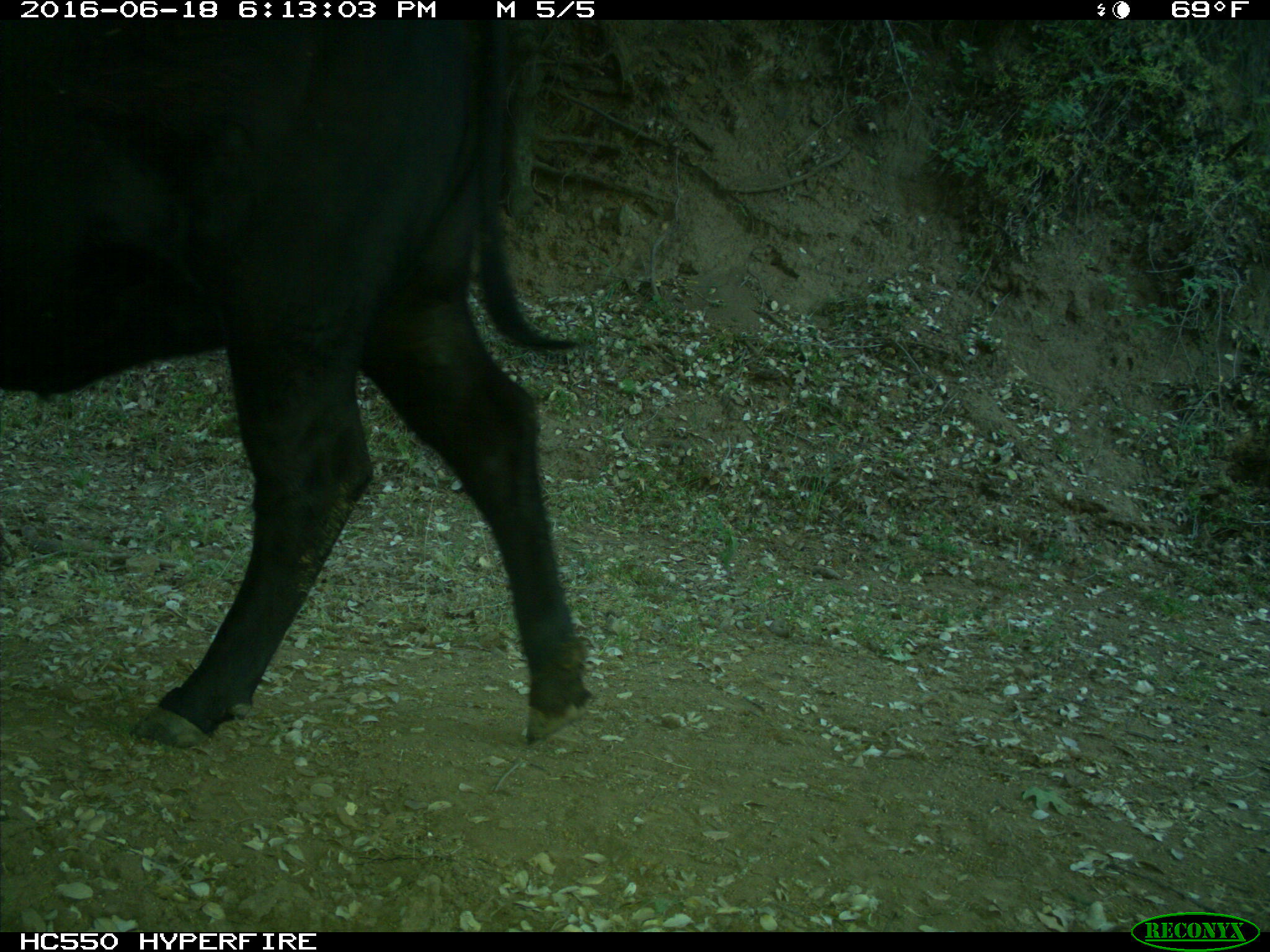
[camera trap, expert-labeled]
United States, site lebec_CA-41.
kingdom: Animalia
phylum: Chordata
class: Mammalia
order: Artiodactyla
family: Bovidae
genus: Bos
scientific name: Bos taurus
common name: domestic cow